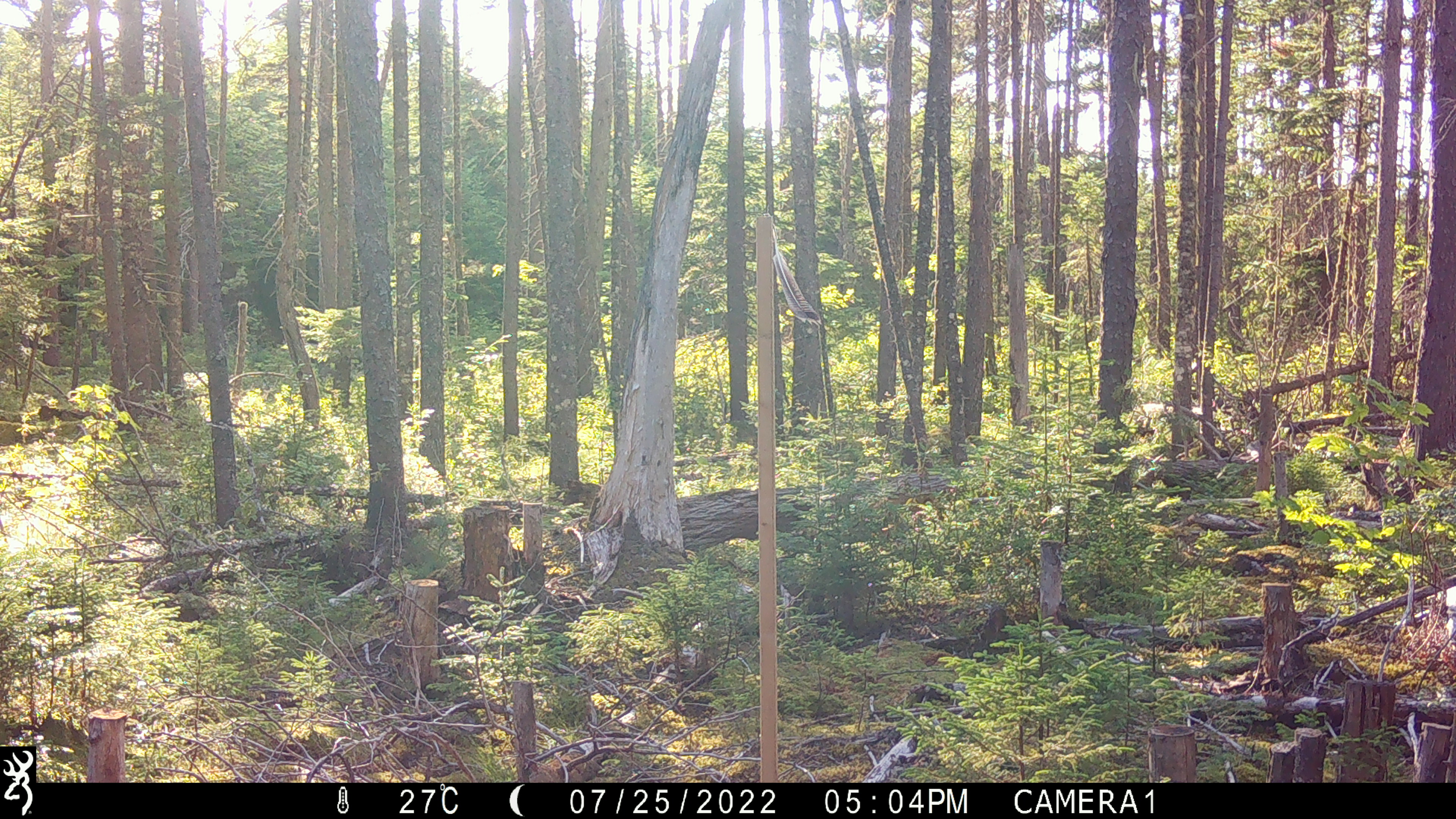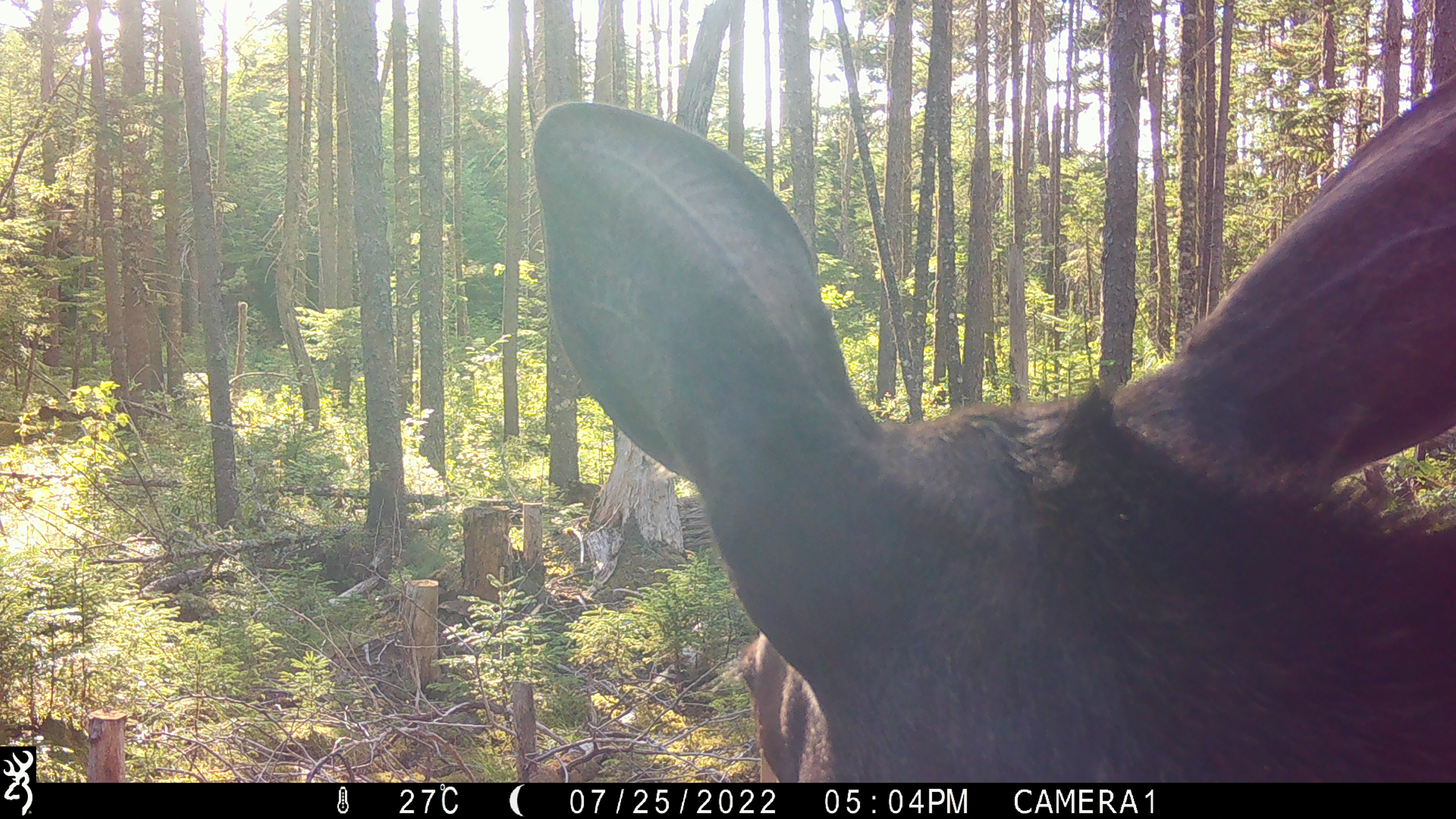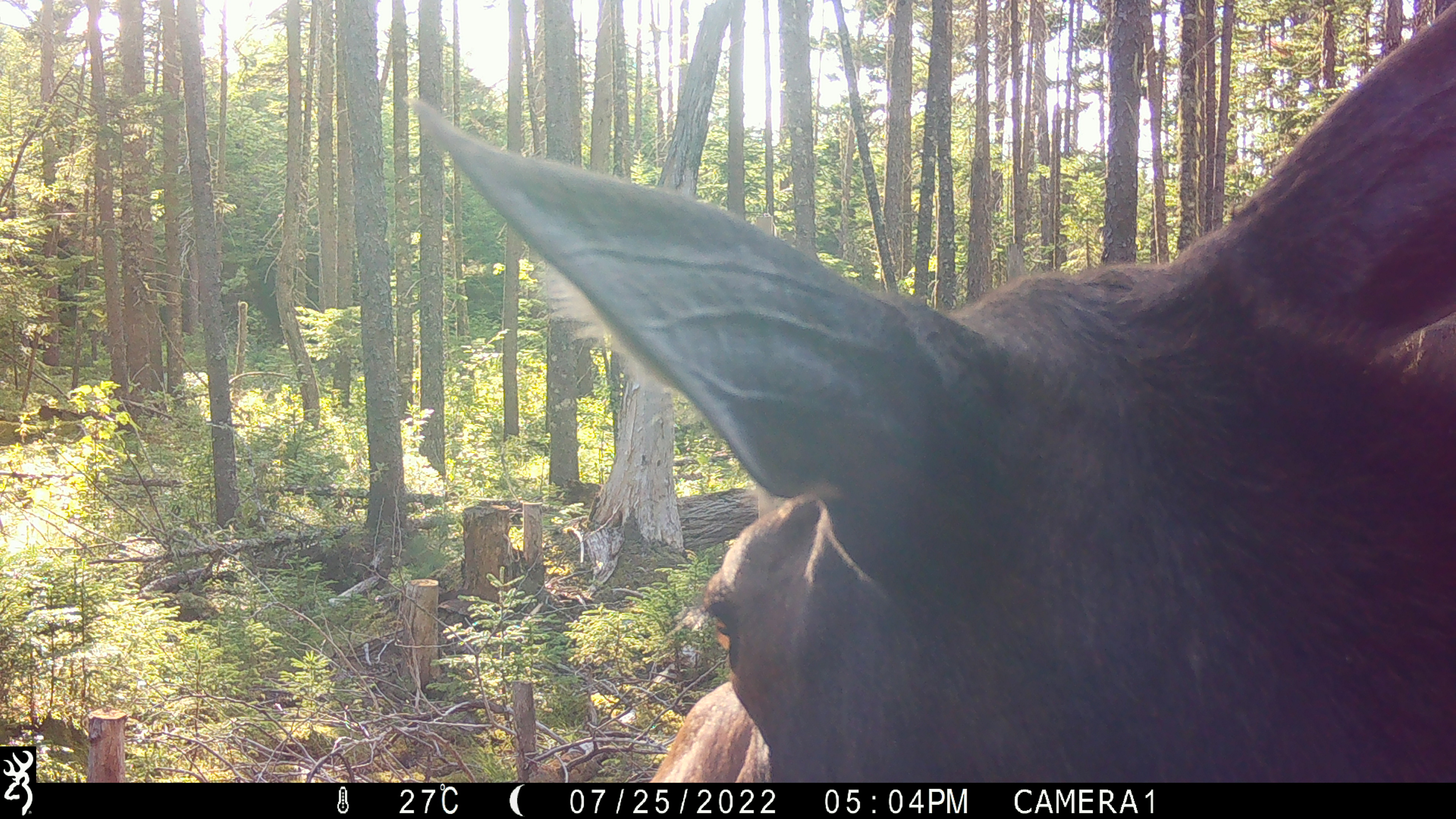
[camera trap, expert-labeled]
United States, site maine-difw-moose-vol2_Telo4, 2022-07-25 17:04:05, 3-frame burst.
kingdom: Animalia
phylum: Chordata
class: Mammalia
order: Artiodactyla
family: Cervidae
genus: Alces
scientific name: Alces alces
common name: moose